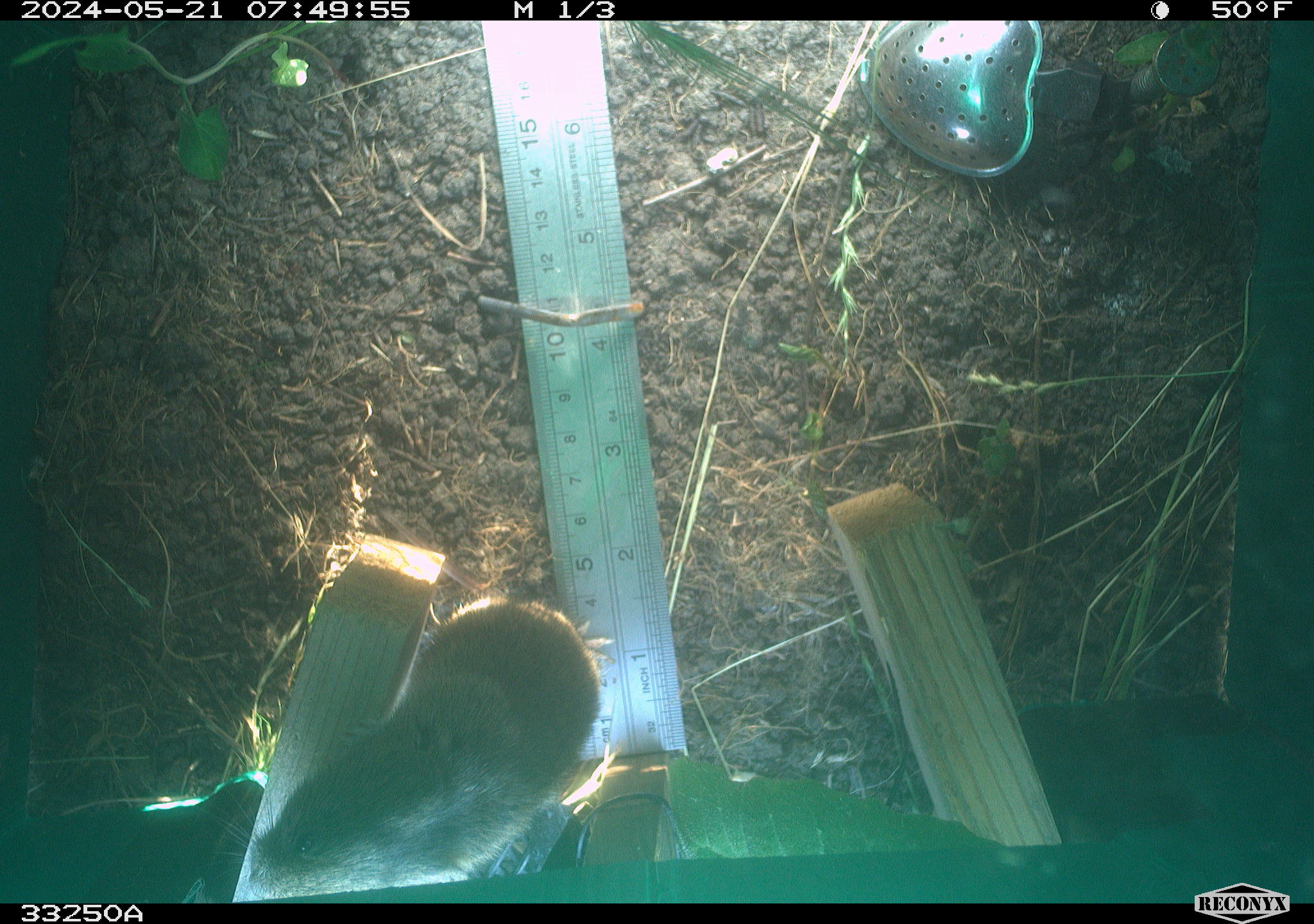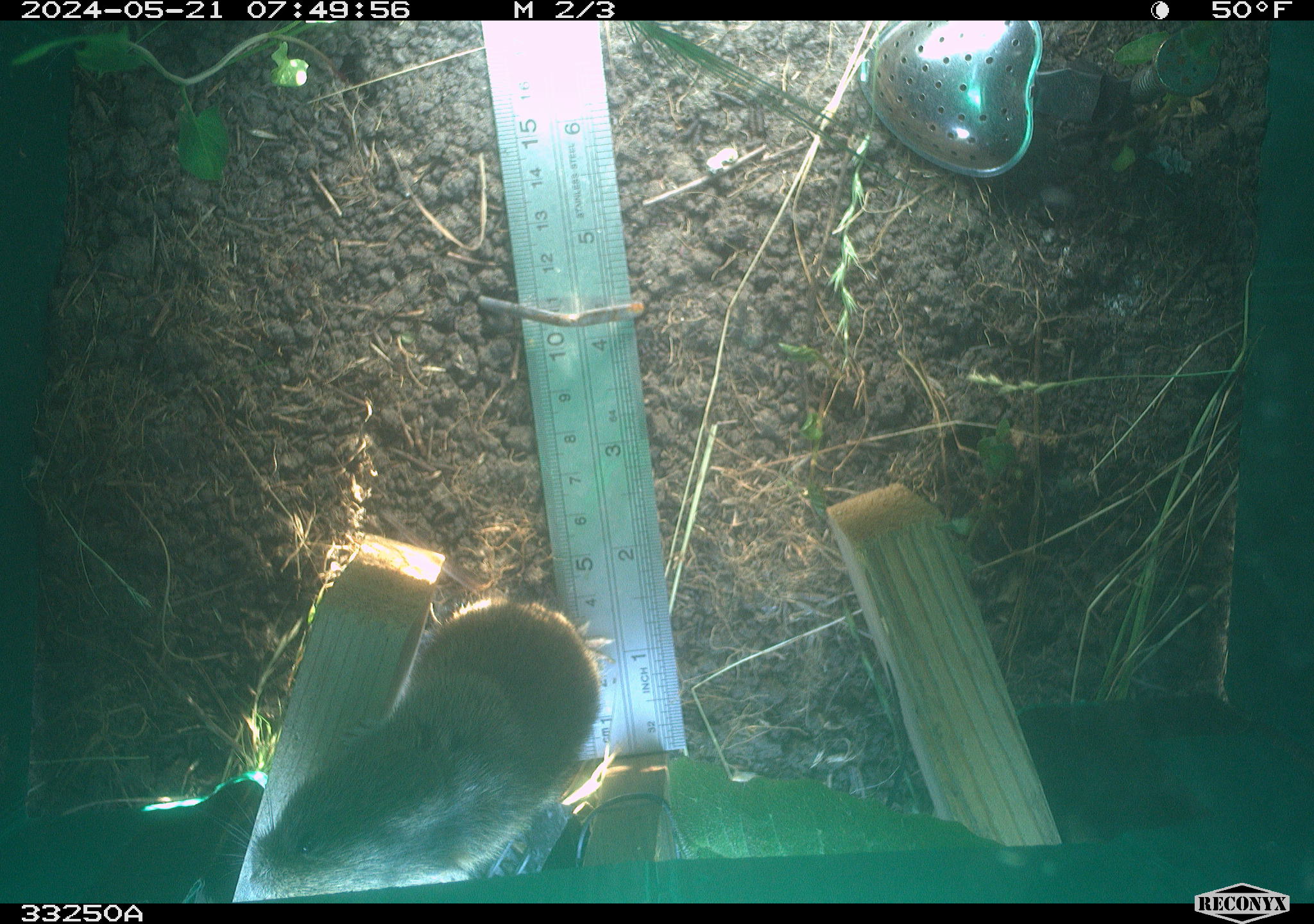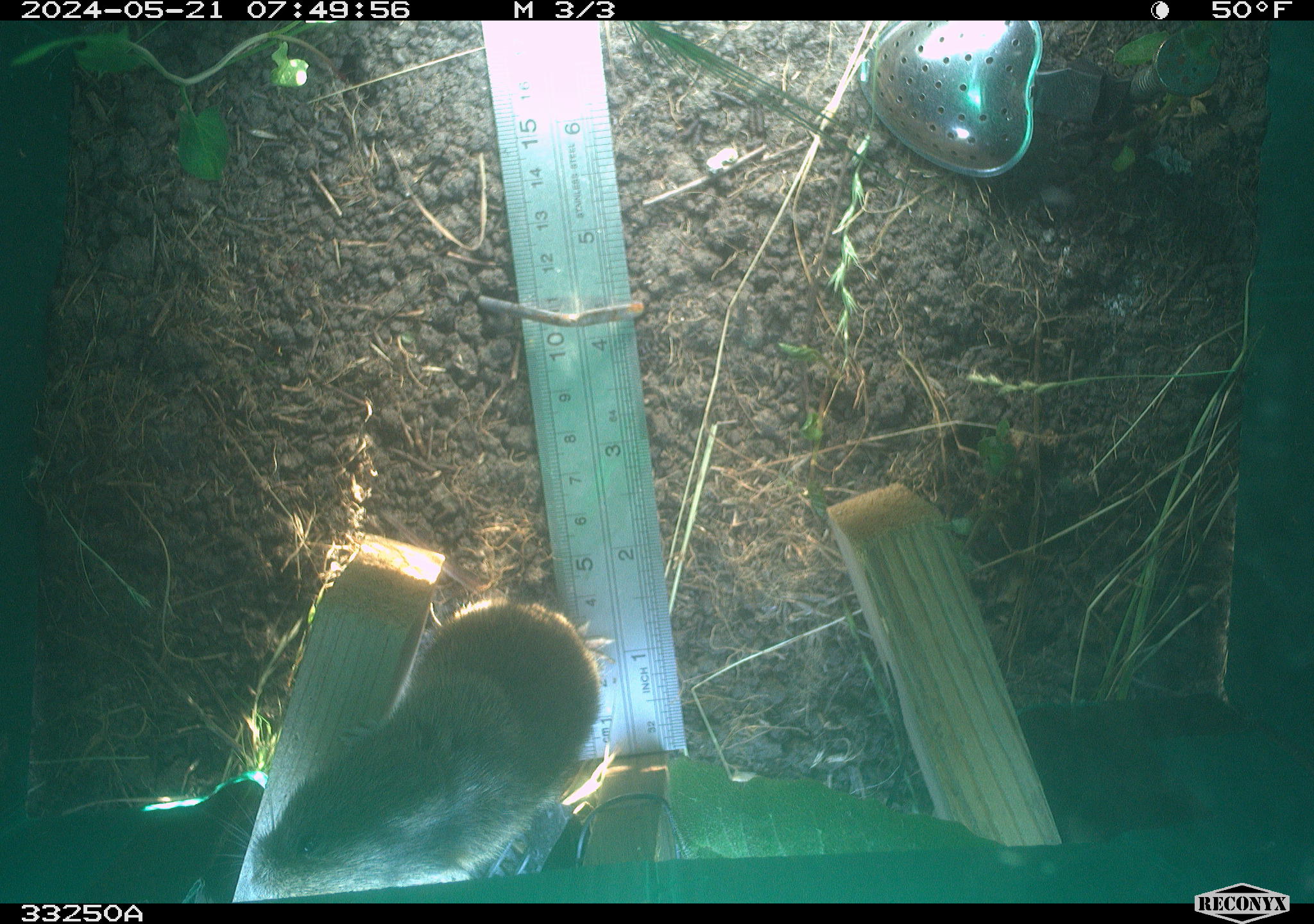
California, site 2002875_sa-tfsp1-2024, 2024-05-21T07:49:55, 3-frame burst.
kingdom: Animalia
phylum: Chordata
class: Mammalia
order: Rodentia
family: Cricetidae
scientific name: Arvicolinae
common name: voles, lemmings, and muskrats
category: arvicolinae subfamily